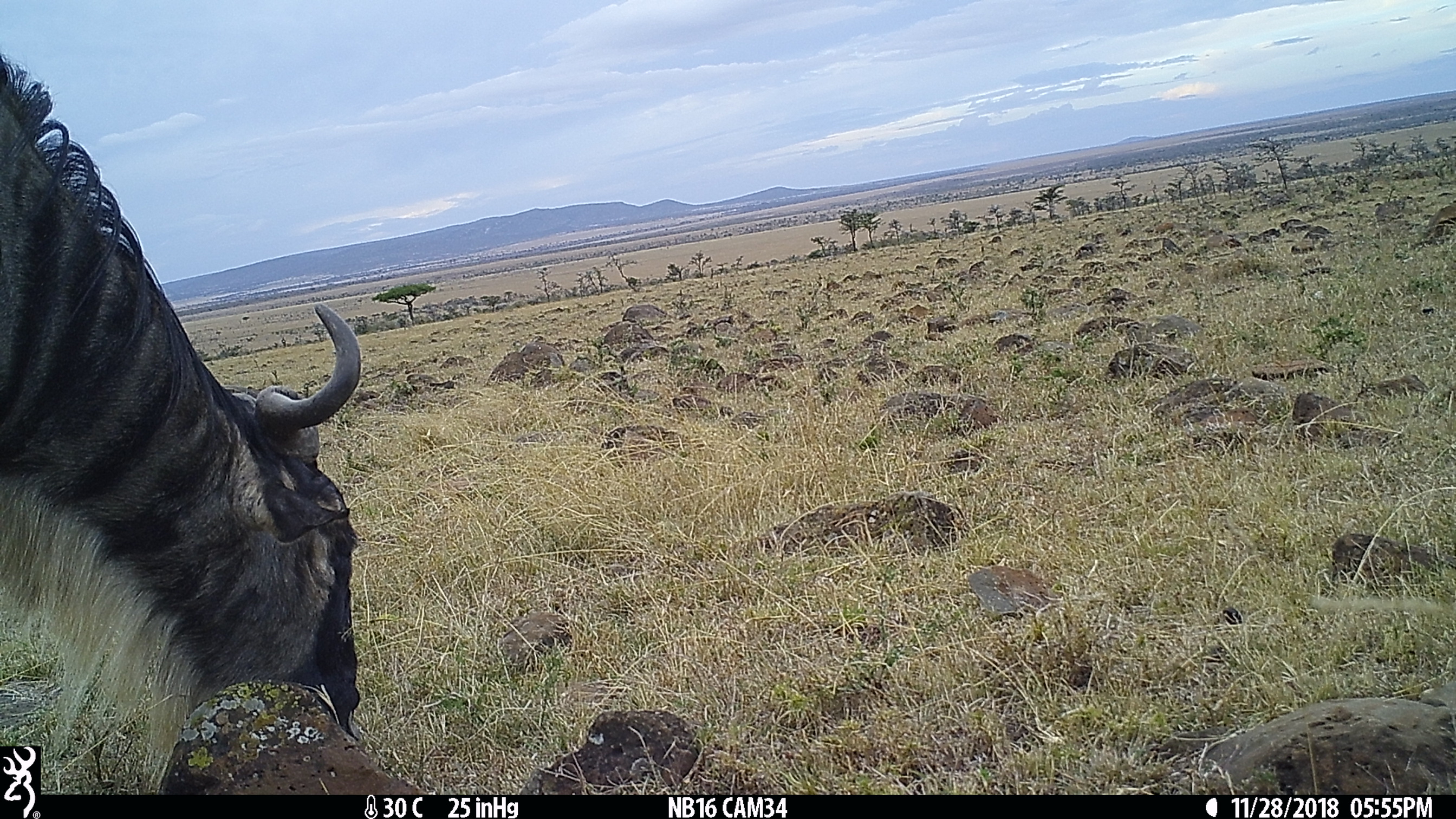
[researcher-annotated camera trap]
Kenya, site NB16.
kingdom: Animalia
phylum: Chordata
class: Mammalia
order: Artiodactyla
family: Bovidae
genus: Connochaetes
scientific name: Connochaetes taurinus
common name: blue wildebeest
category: wildebeest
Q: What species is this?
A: Wildebeest (blue wildebeest) (Connochaetes taurinus).